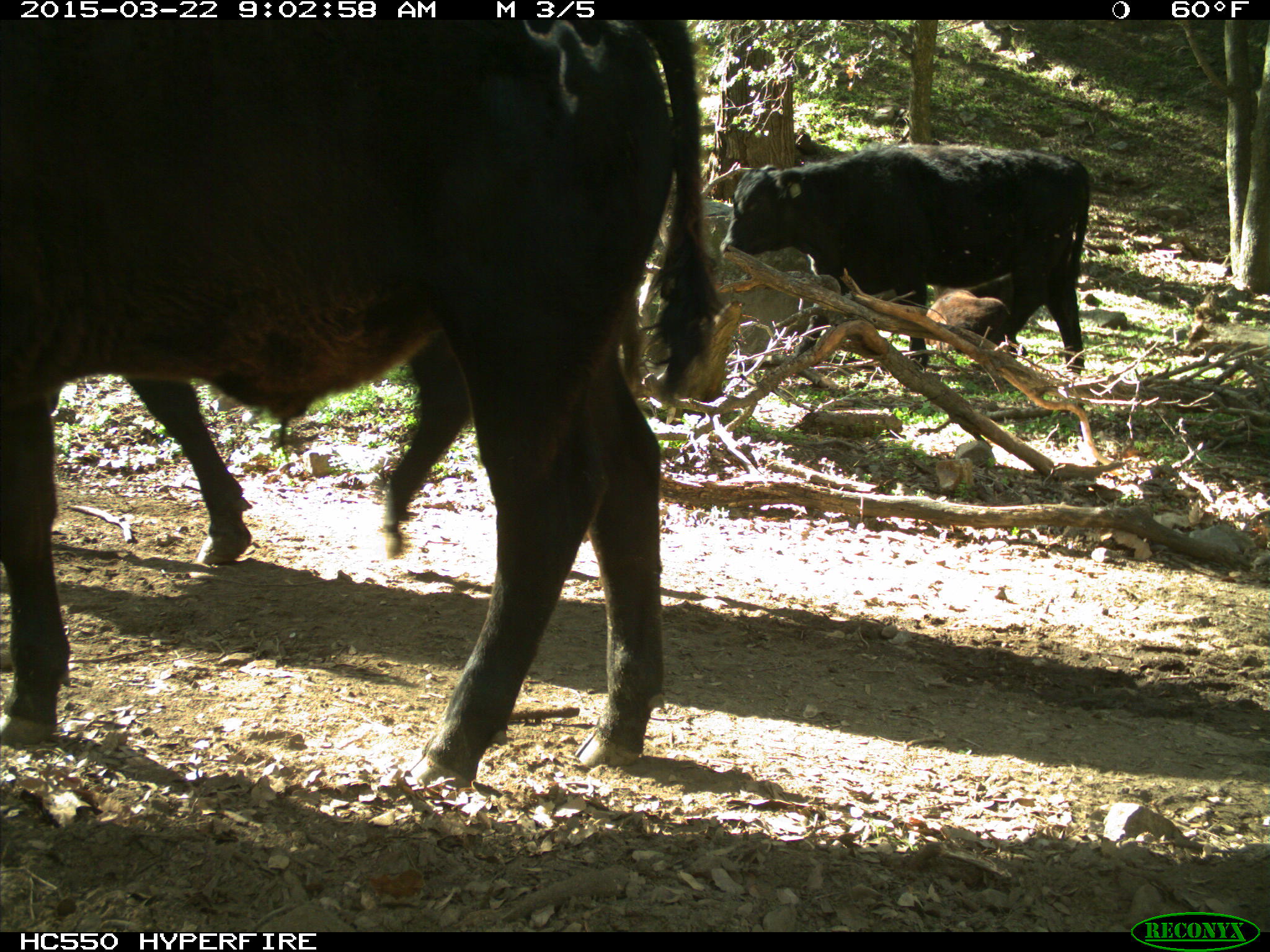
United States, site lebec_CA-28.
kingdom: Animalia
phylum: Chordata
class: Mammalia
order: Artiodactyla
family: Bovidae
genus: Bos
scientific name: Bos taurus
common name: domestic cow